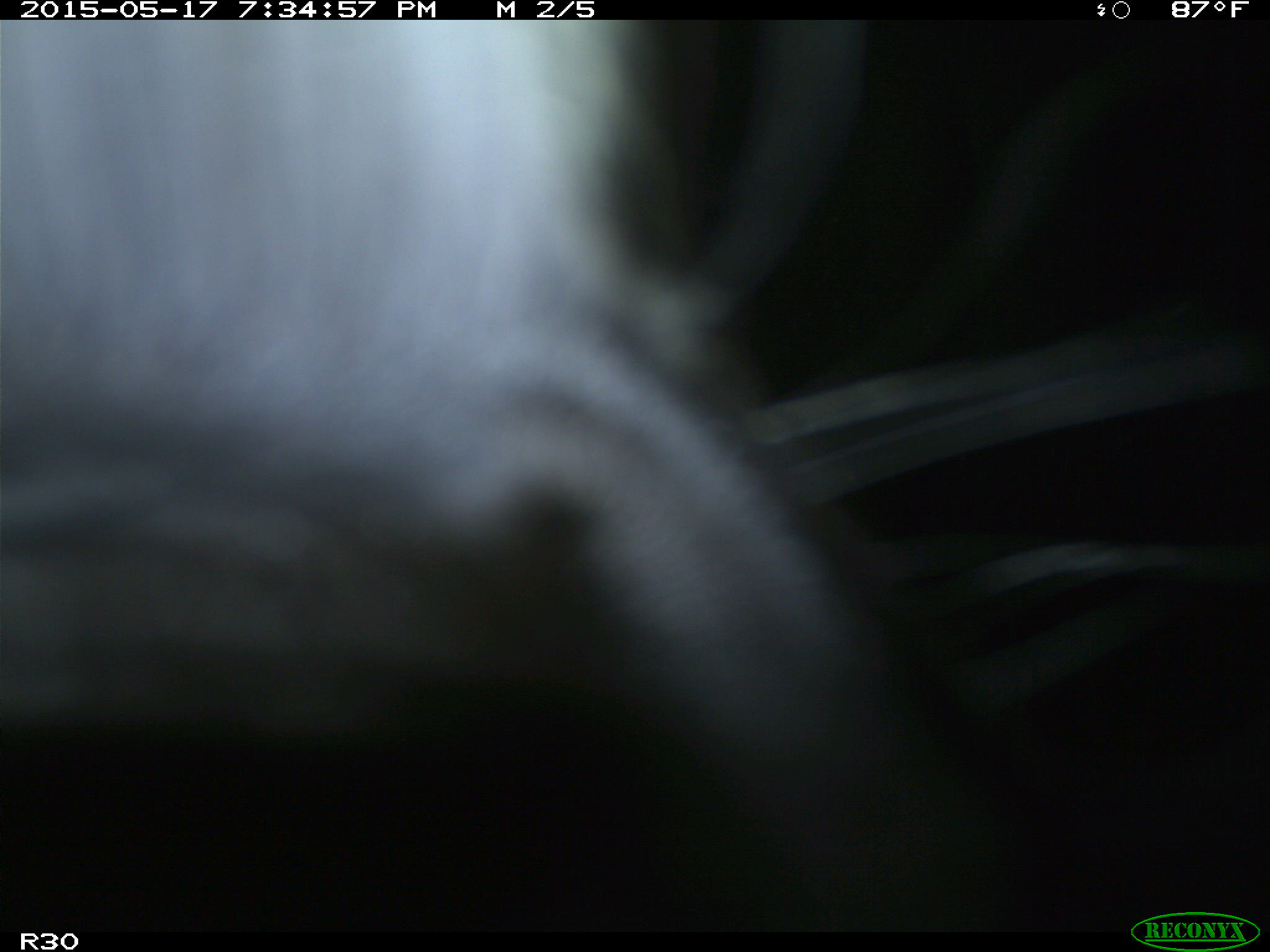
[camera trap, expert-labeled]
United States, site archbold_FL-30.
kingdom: Animalia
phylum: Chordata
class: Mammalia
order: Artiodactyla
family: Bovidae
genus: Bos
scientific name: Bos taurus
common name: domestic cow